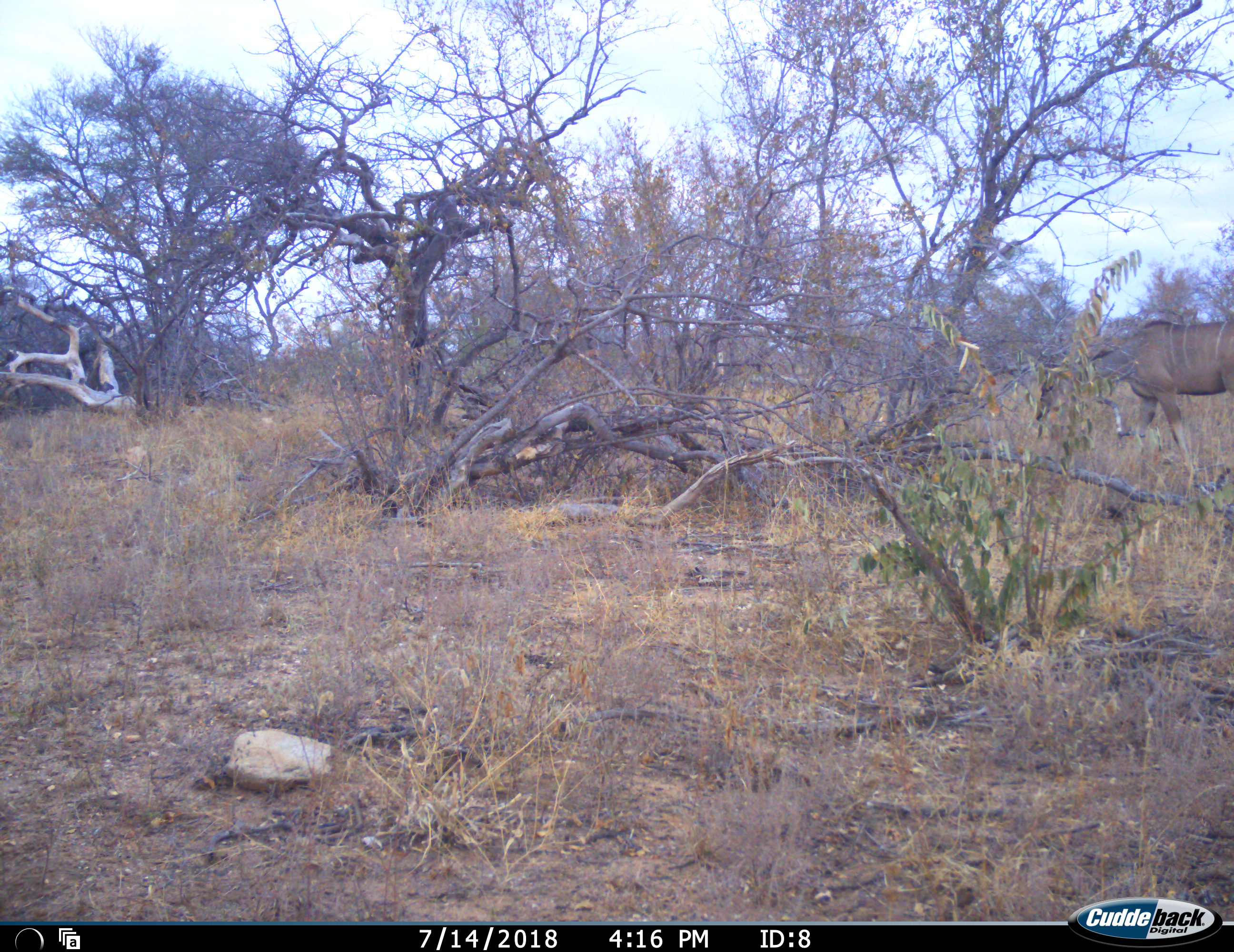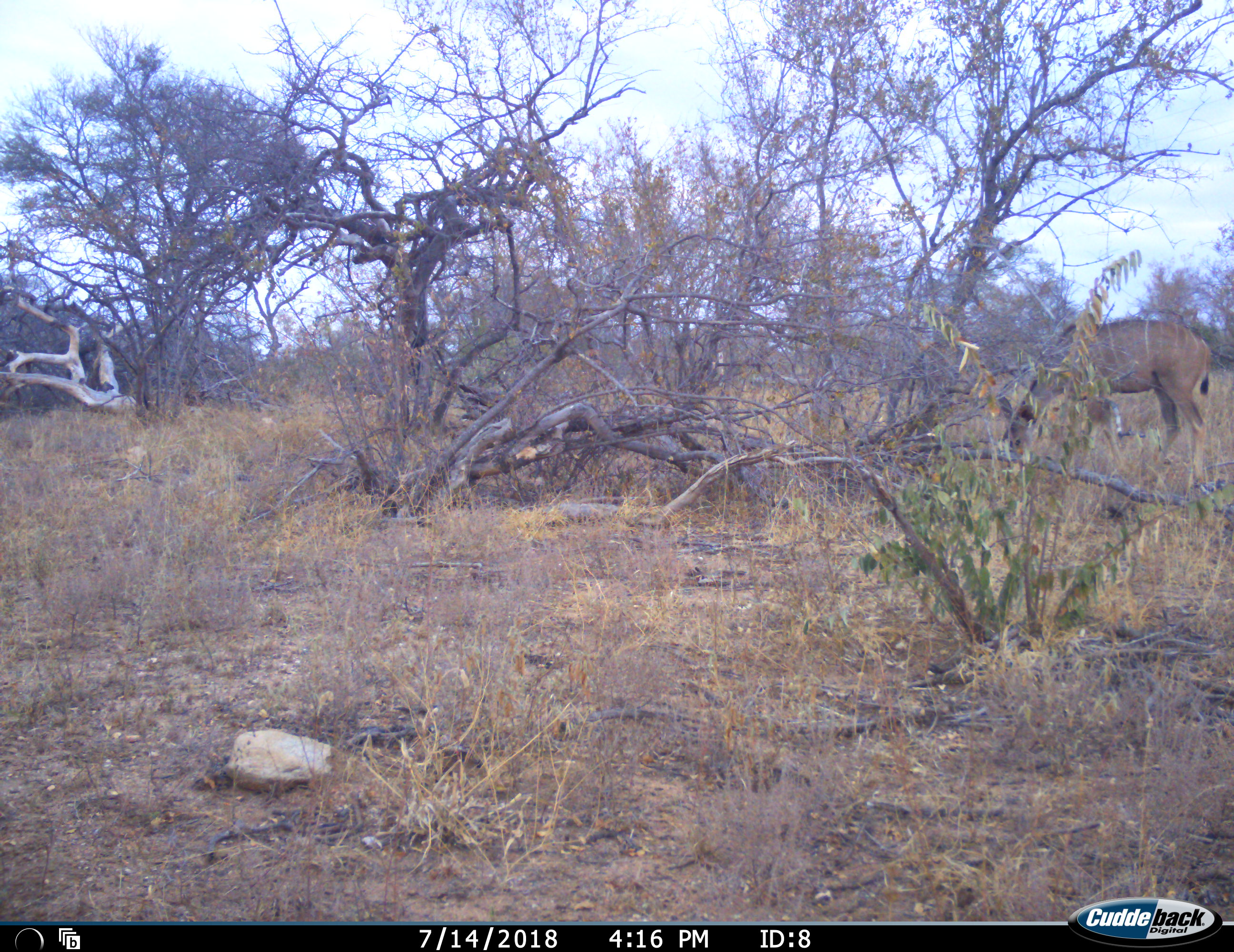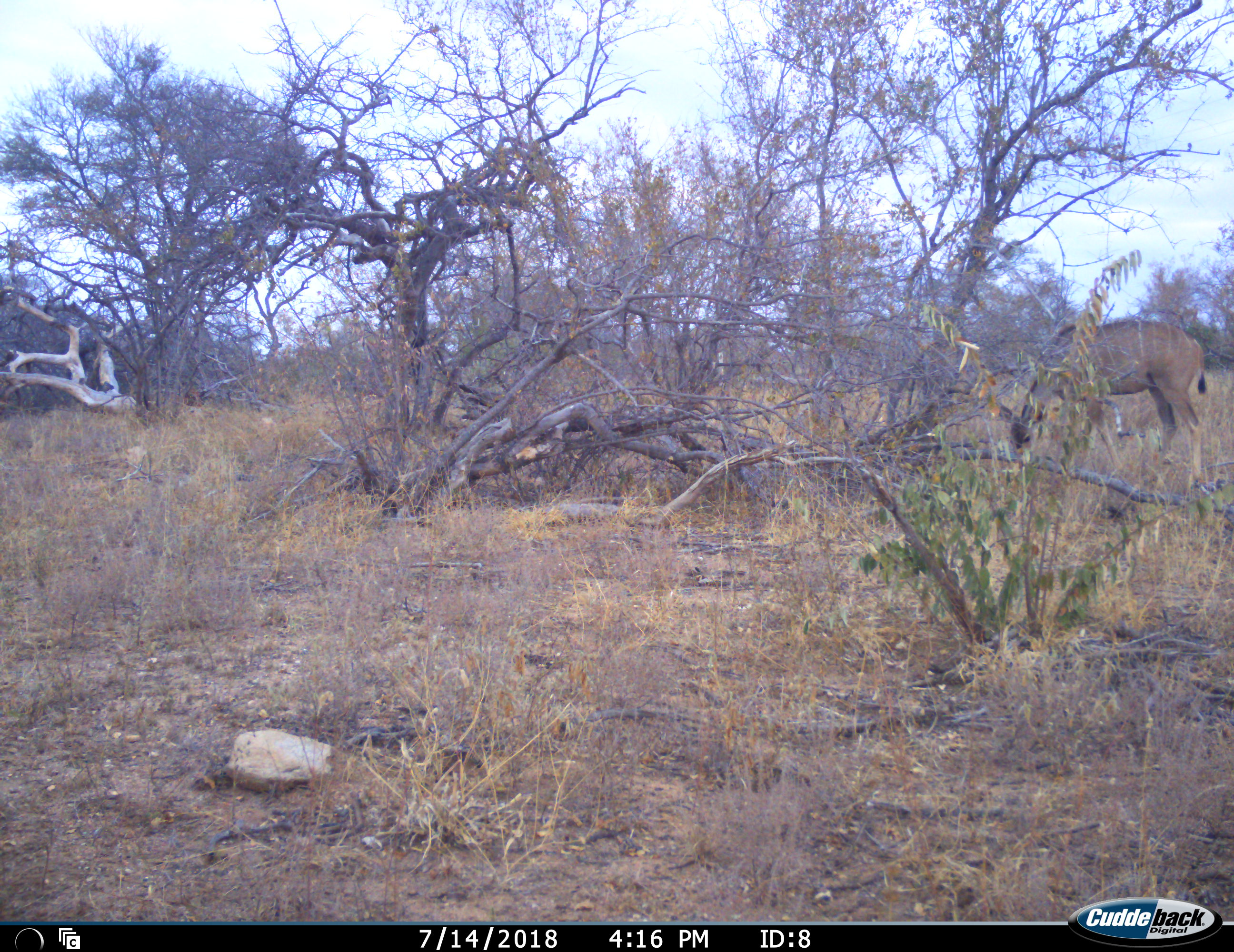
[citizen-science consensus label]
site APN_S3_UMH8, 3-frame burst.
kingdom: Animalia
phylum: Chordata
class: Mammalia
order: Artiodactyla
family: Bovidae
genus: Tragelaphus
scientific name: Tragelaphus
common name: kudu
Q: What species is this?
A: Kudu (Tragelaphus).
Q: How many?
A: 1.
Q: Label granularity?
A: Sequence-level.